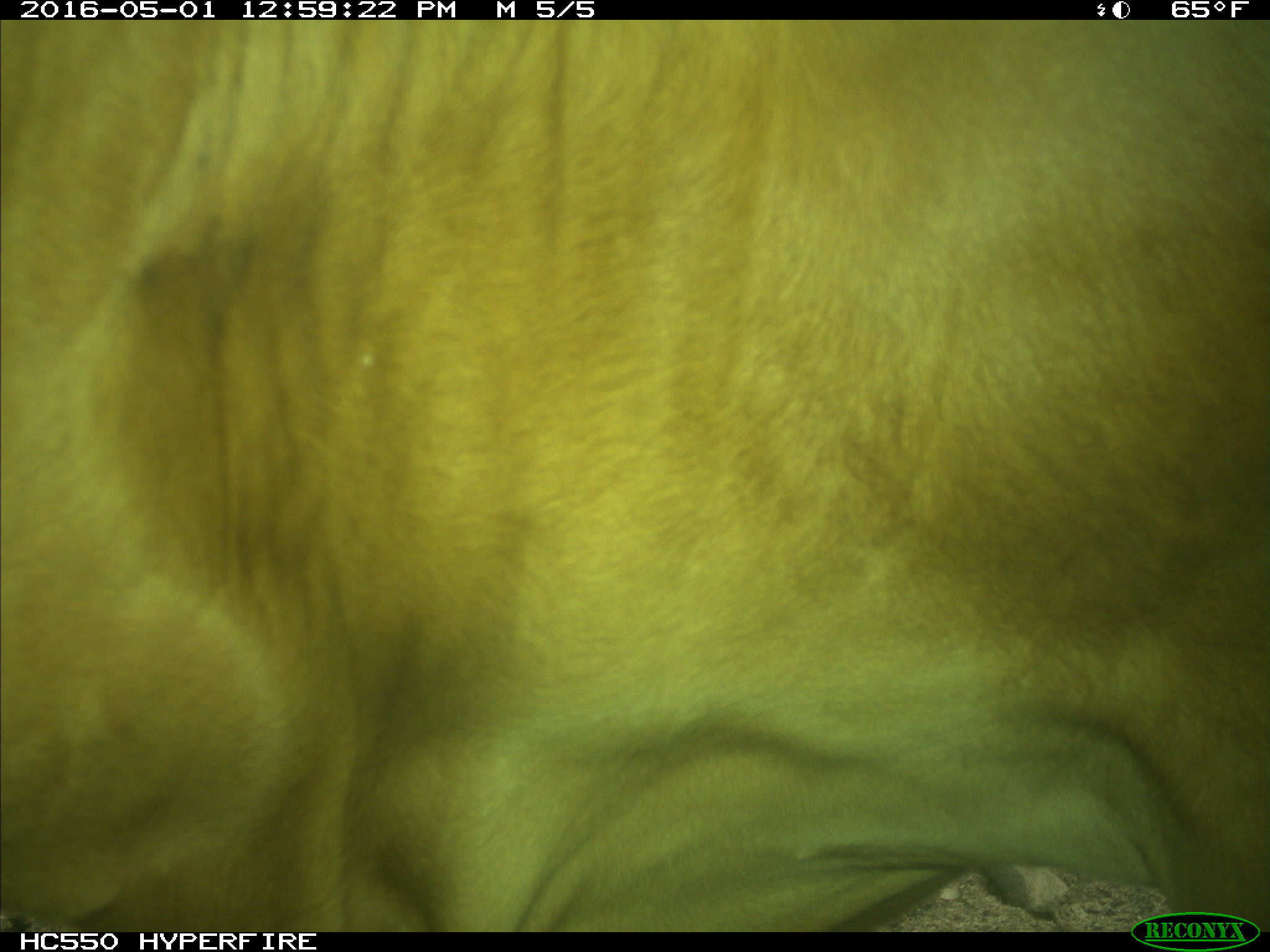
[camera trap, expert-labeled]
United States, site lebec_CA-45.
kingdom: Animalia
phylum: Chordata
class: Mammalia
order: Artiodactyla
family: Bovidae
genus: Bos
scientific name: Bos taurus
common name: domestic cow